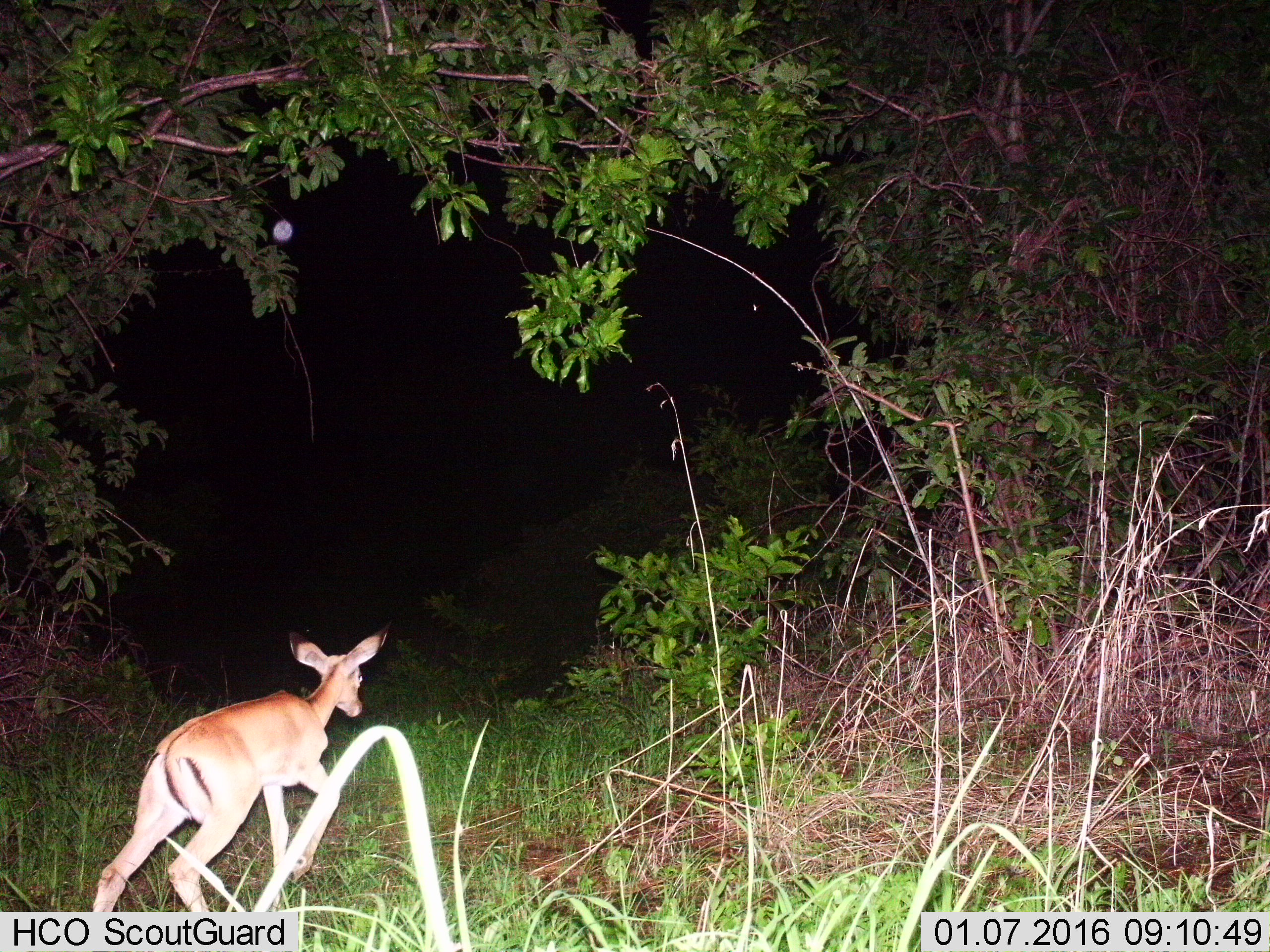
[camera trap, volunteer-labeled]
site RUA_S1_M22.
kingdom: Animalia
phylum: Chordata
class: Mammalia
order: Artiodactyla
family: Bovidae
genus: Aepyceros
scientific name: Aepyceros melampus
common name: impala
Impala (Aepyceros melampus), count 1. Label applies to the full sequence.